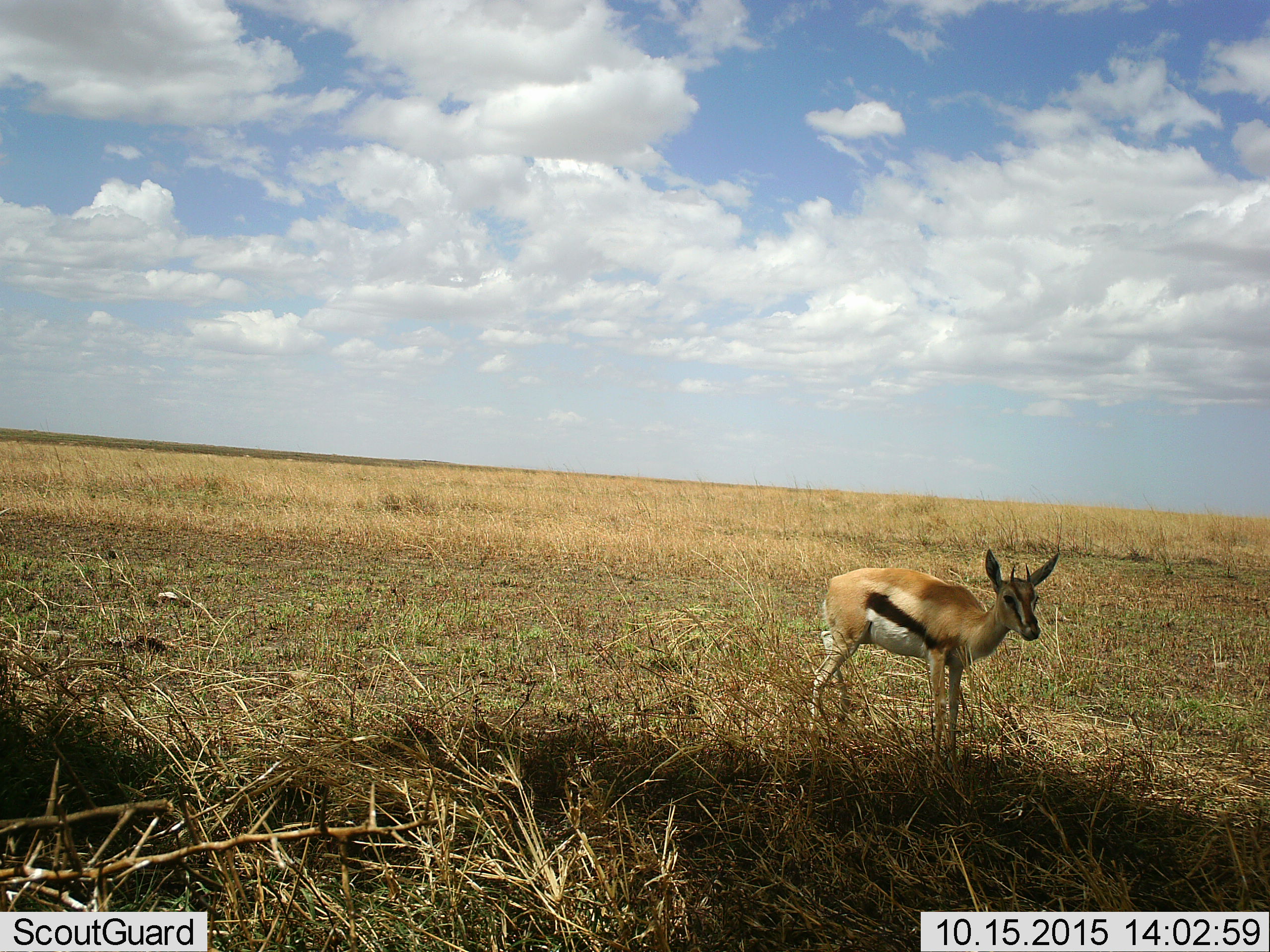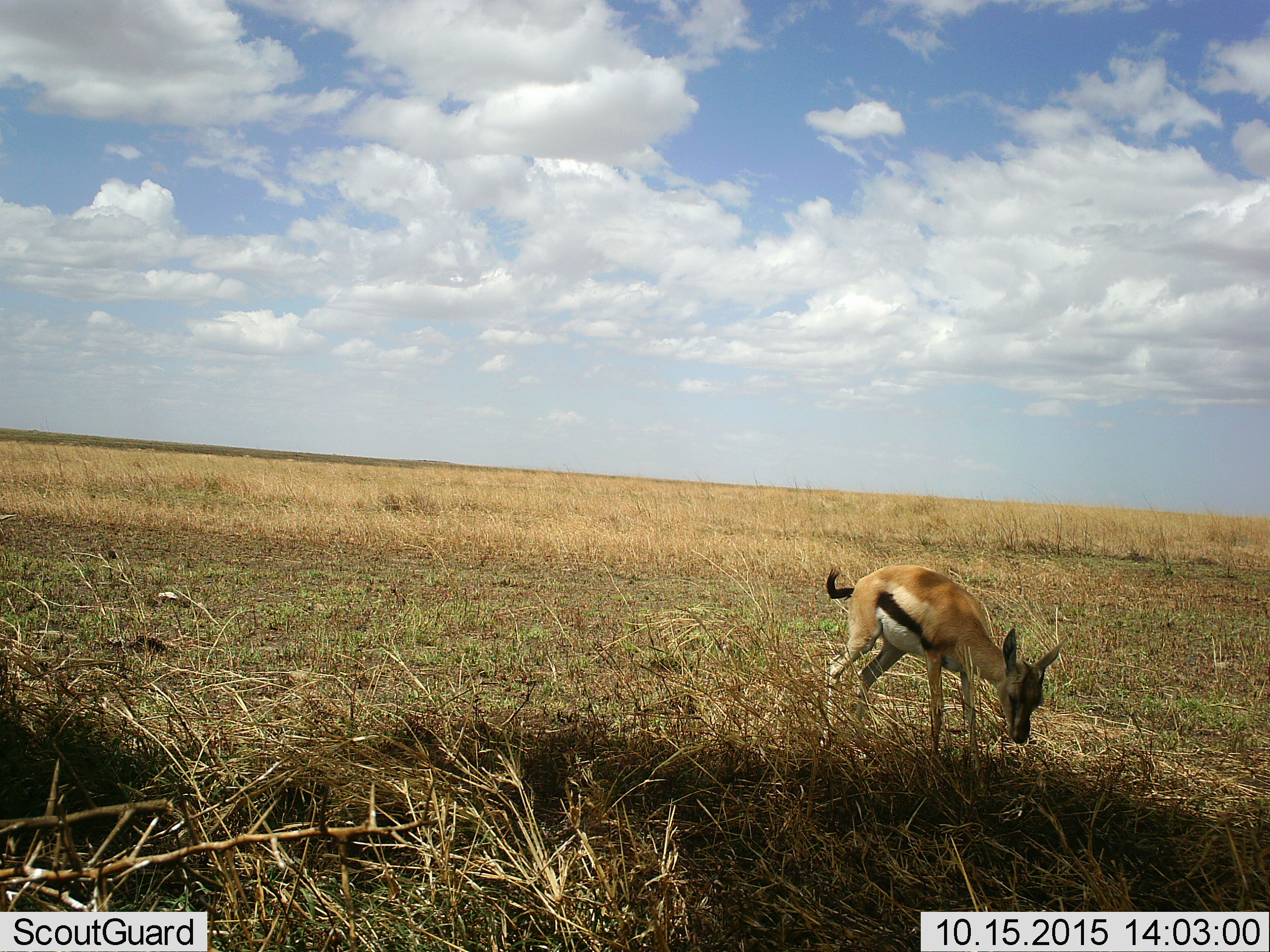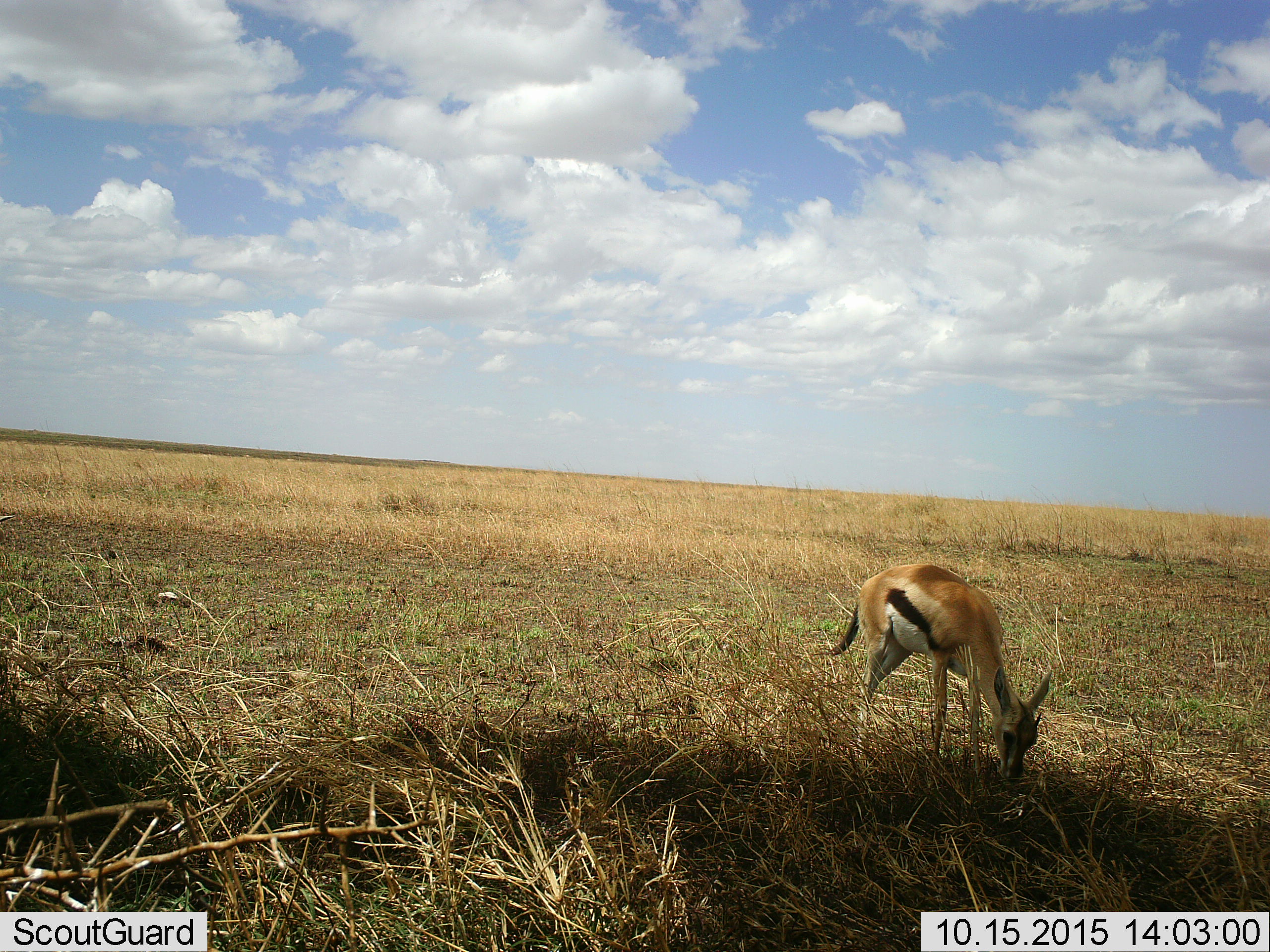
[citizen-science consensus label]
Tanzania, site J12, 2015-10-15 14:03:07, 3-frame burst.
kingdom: Animalia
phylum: Chordata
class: Mammalia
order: Artiodactyla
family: Bovidae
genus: Eudorcas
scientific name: Eudorcas thomsonii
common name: thomson's gazelle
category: gazellethomsons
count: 1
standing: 56%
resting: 0%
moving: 0%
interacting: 0%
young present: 11%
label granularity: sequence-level